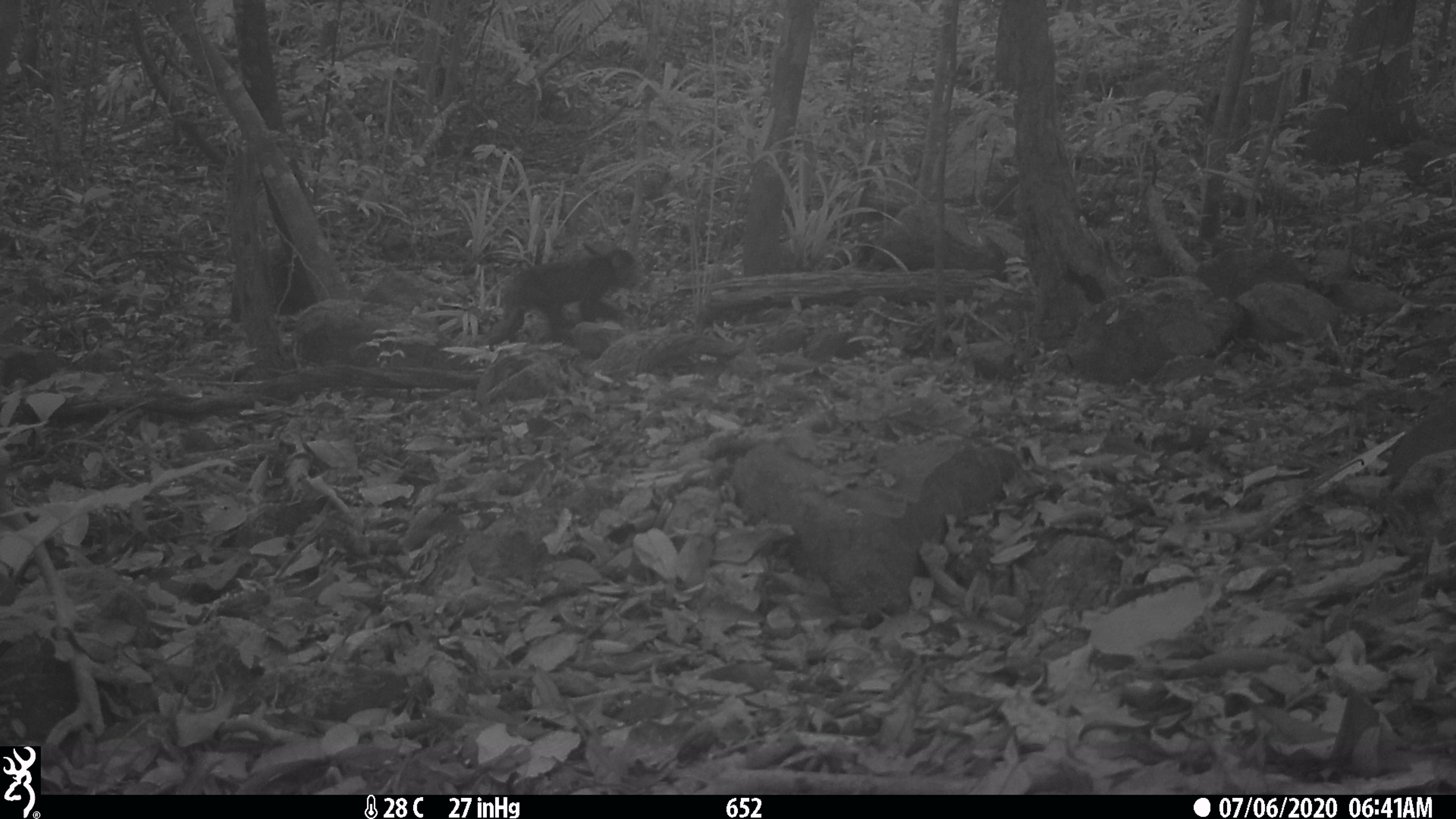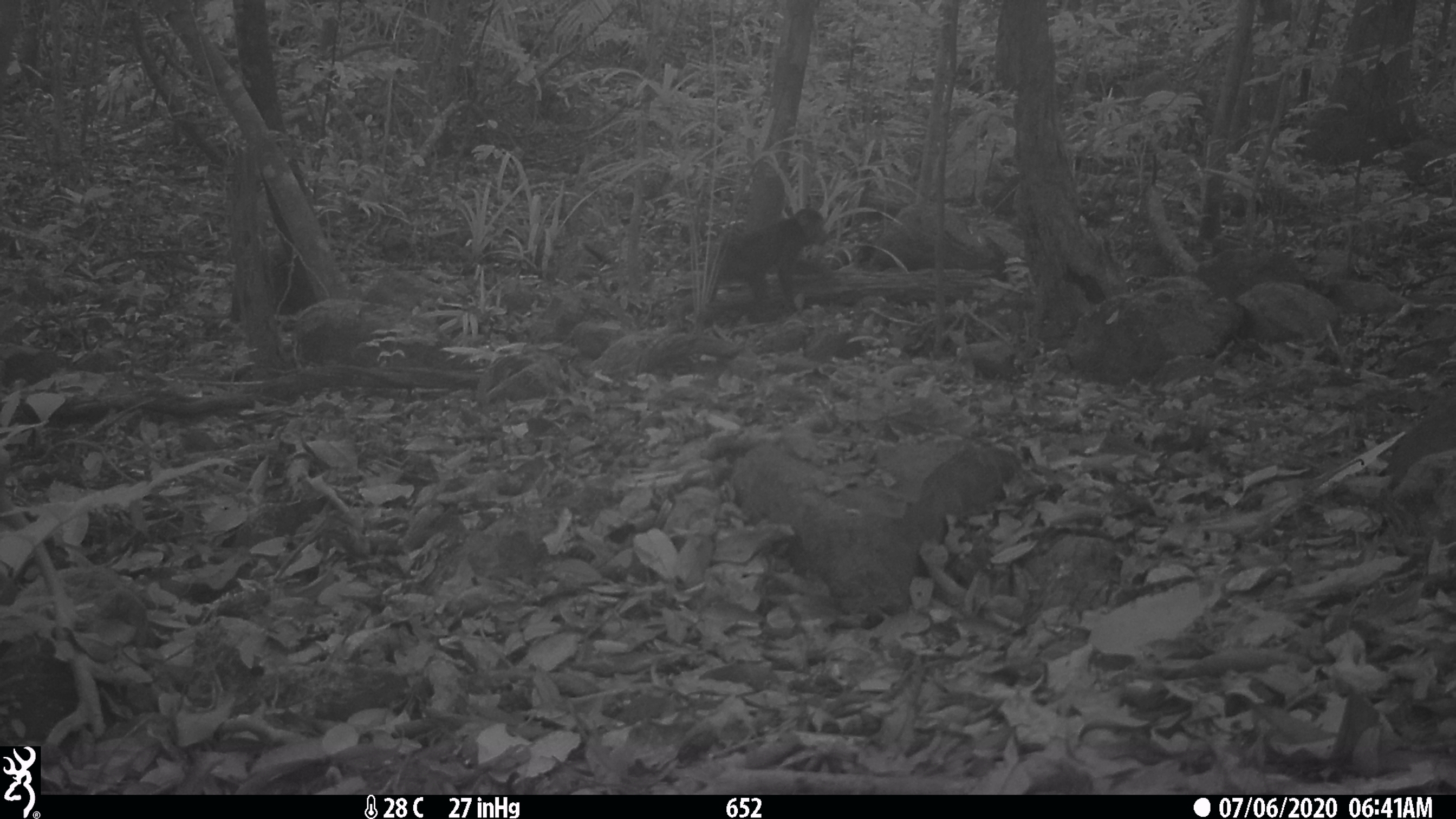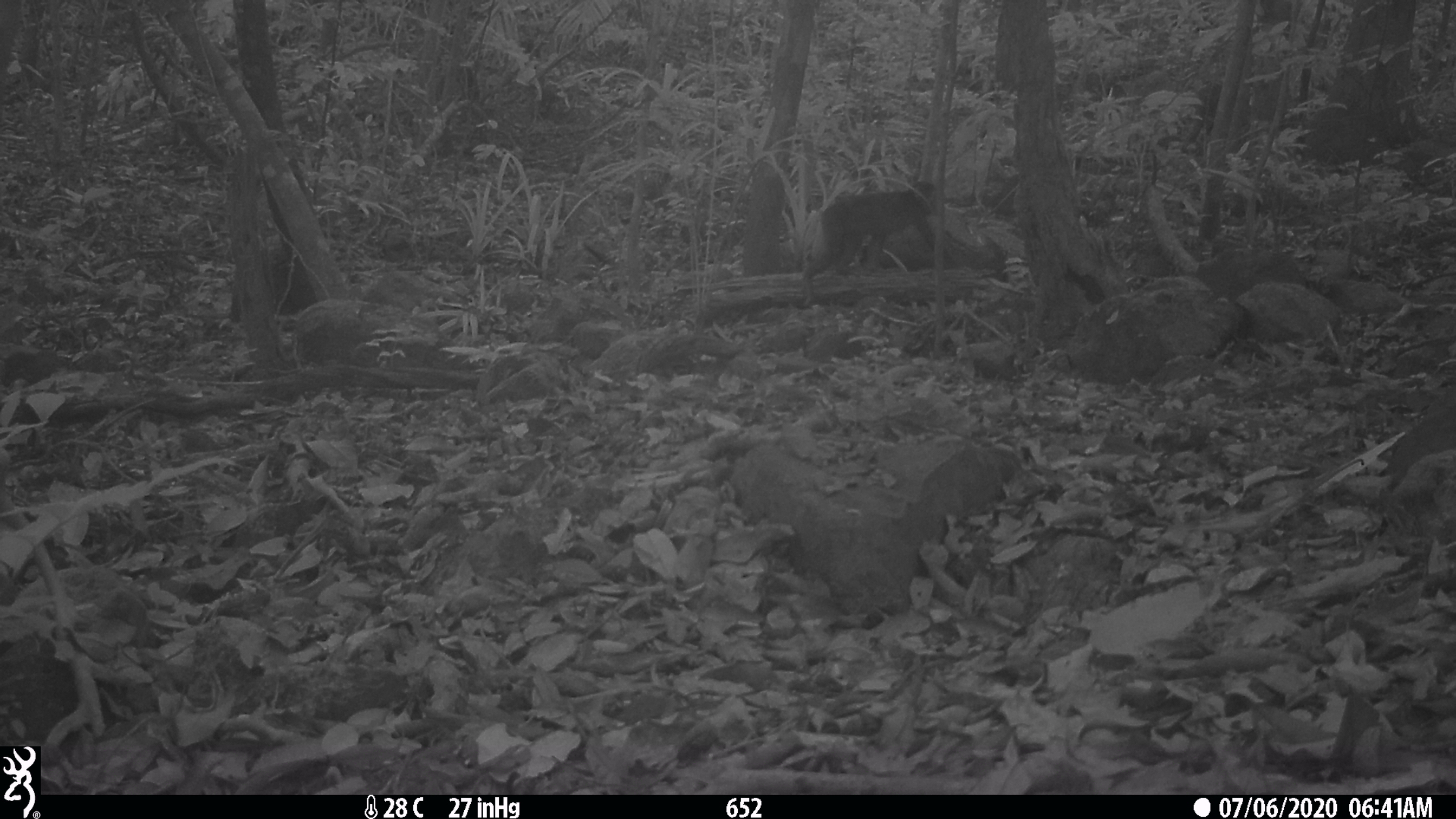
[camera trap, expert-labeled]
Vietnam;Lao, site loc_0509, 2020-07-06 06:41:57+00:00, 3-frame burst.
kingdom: Animalia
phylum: Chordata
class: Mammalia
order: Primates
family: Cercopithecidae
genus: Macaca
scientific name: Macaca arctoides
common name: stump-tailed macaque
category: stump tailed macaque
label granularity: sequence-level